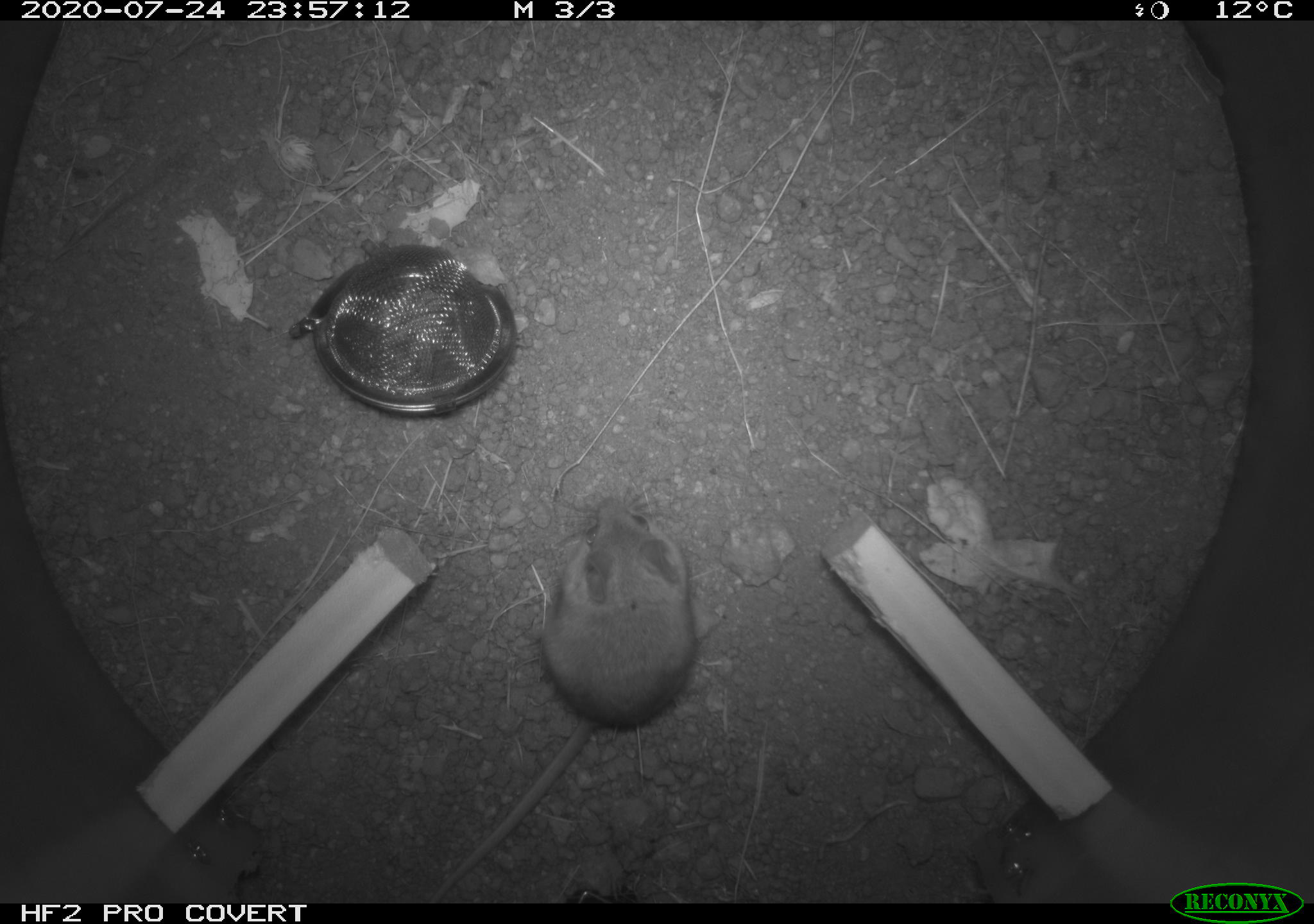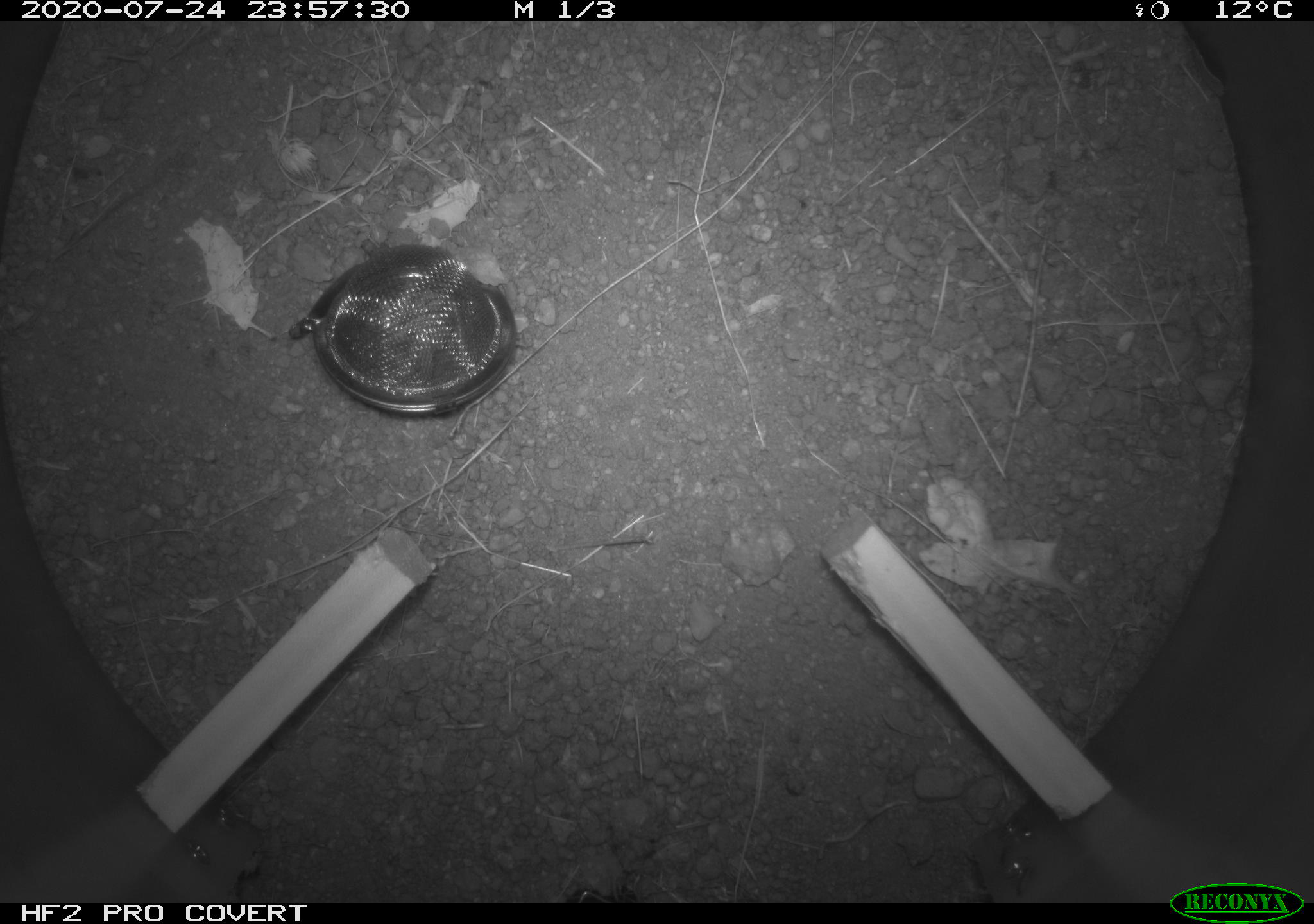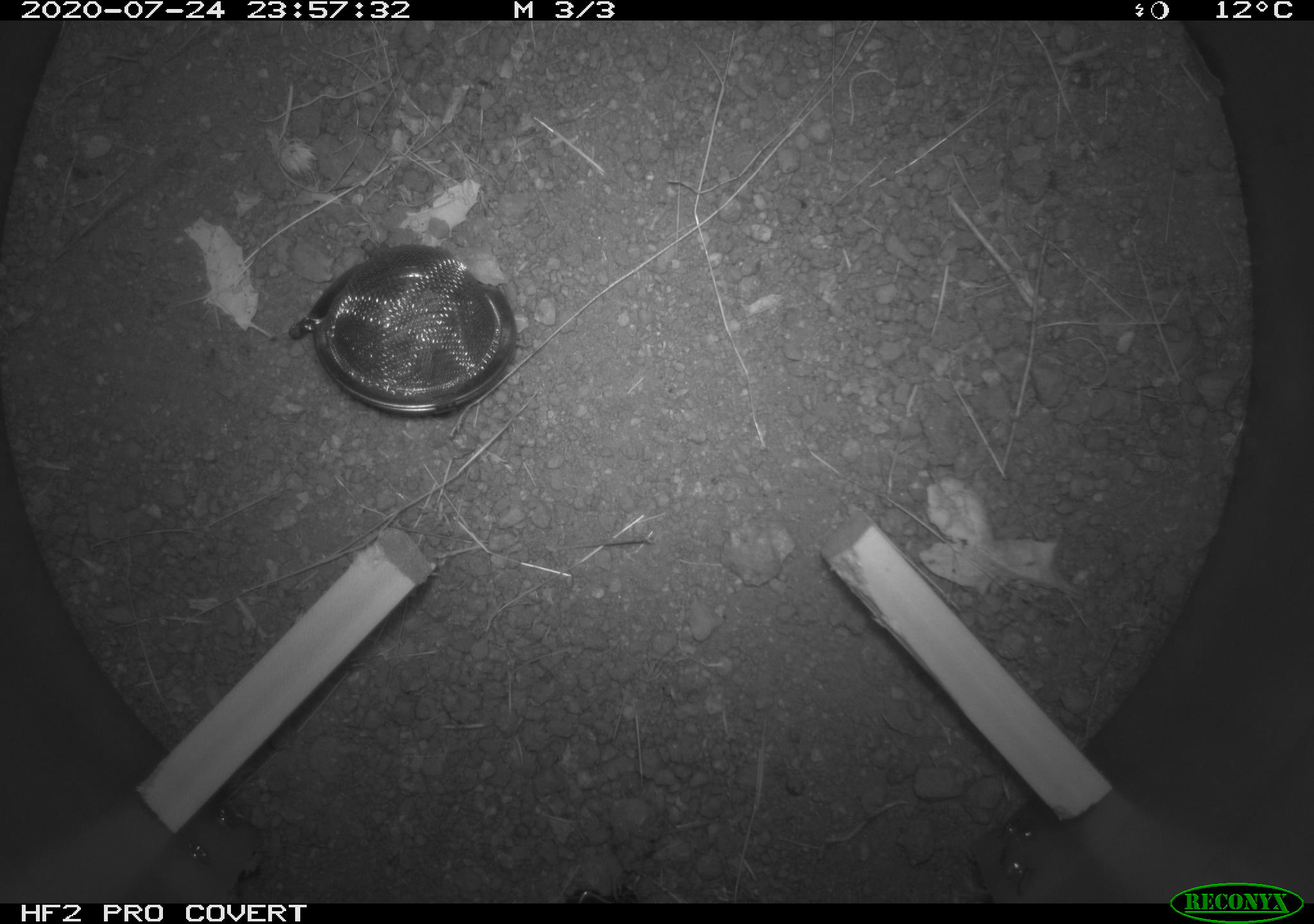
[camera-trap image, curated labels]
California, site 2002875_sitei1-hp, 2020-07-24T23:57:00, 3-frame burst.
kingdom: Animalia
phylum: Chordata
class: Mammalia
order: Rodentia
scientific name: Rodentia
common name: rodent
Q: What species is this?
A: Rodent (Rodentia).